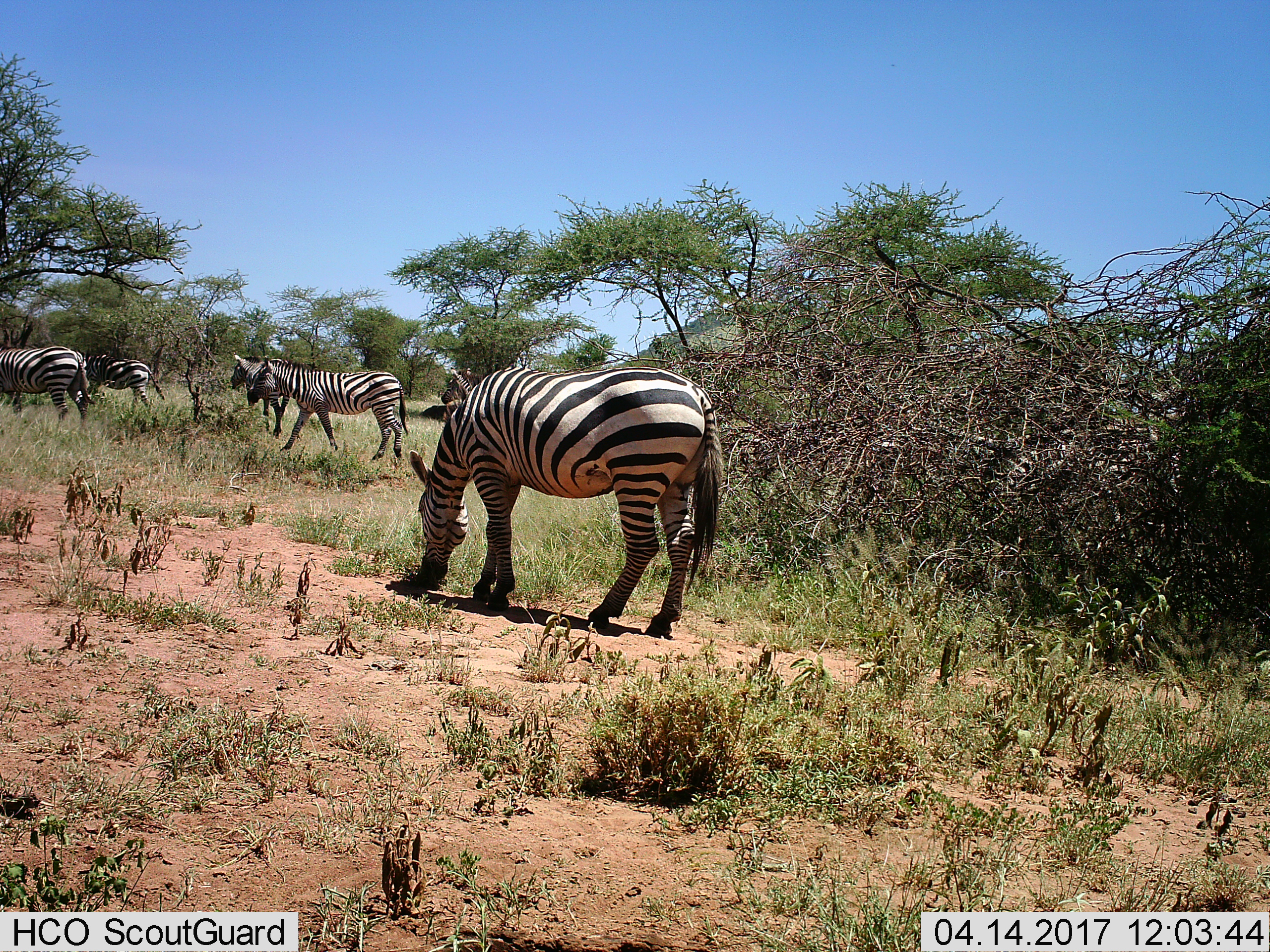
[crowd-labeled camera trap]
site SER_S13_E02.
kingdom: Animalia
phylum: Chordata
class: Mammalia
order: Perissodactyla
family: Equidae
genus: Equus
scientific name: Equus quagga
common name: plains zebra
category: zebraplains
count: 6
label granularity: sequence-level